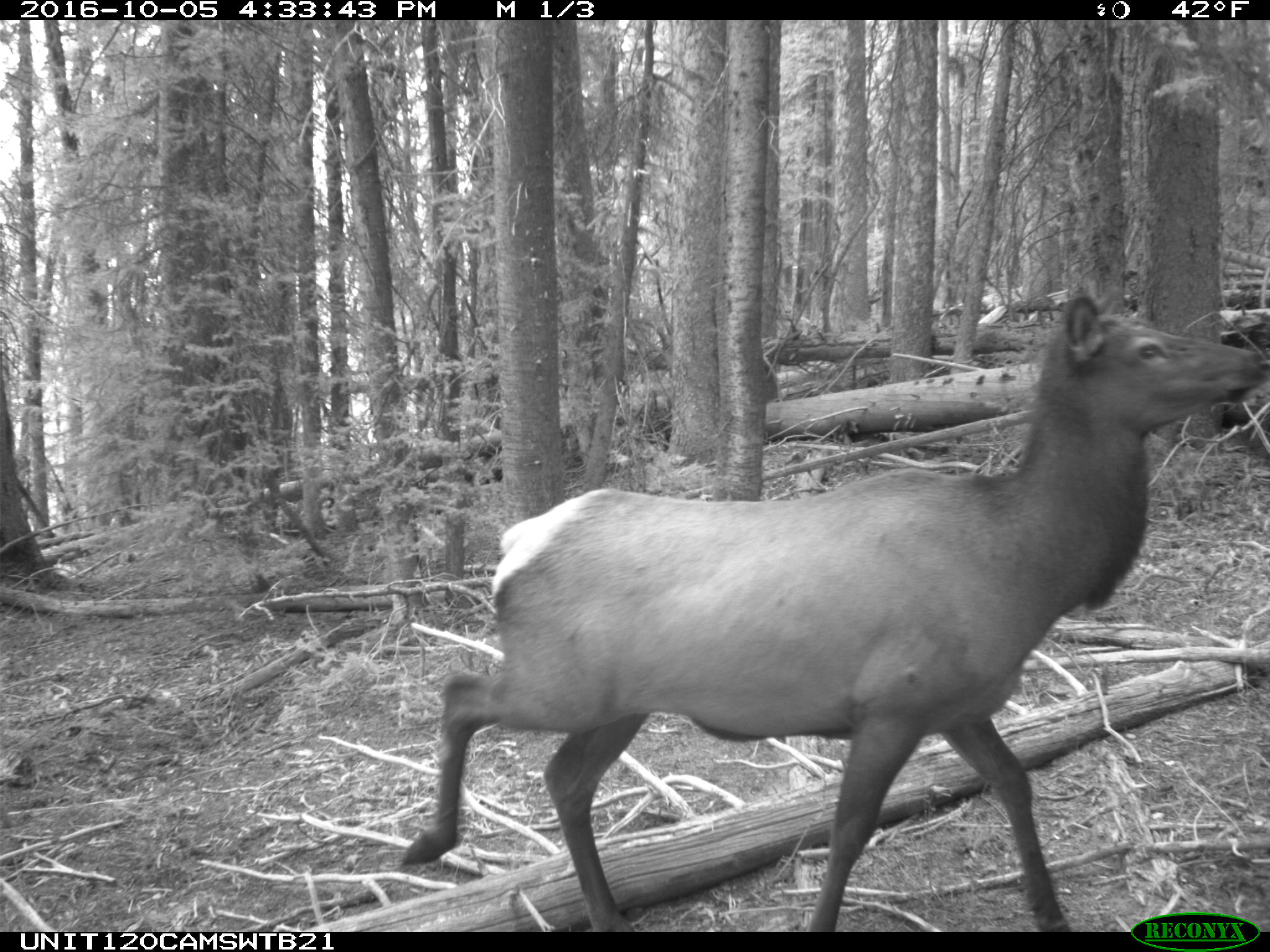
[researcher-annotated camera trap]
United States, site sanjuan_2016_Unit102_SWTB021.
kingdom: Animalia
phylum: Chordata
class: Mammalia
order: Artiodactyla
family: Cervidae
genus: Cervus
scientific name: Cervus elaphus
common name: red deer